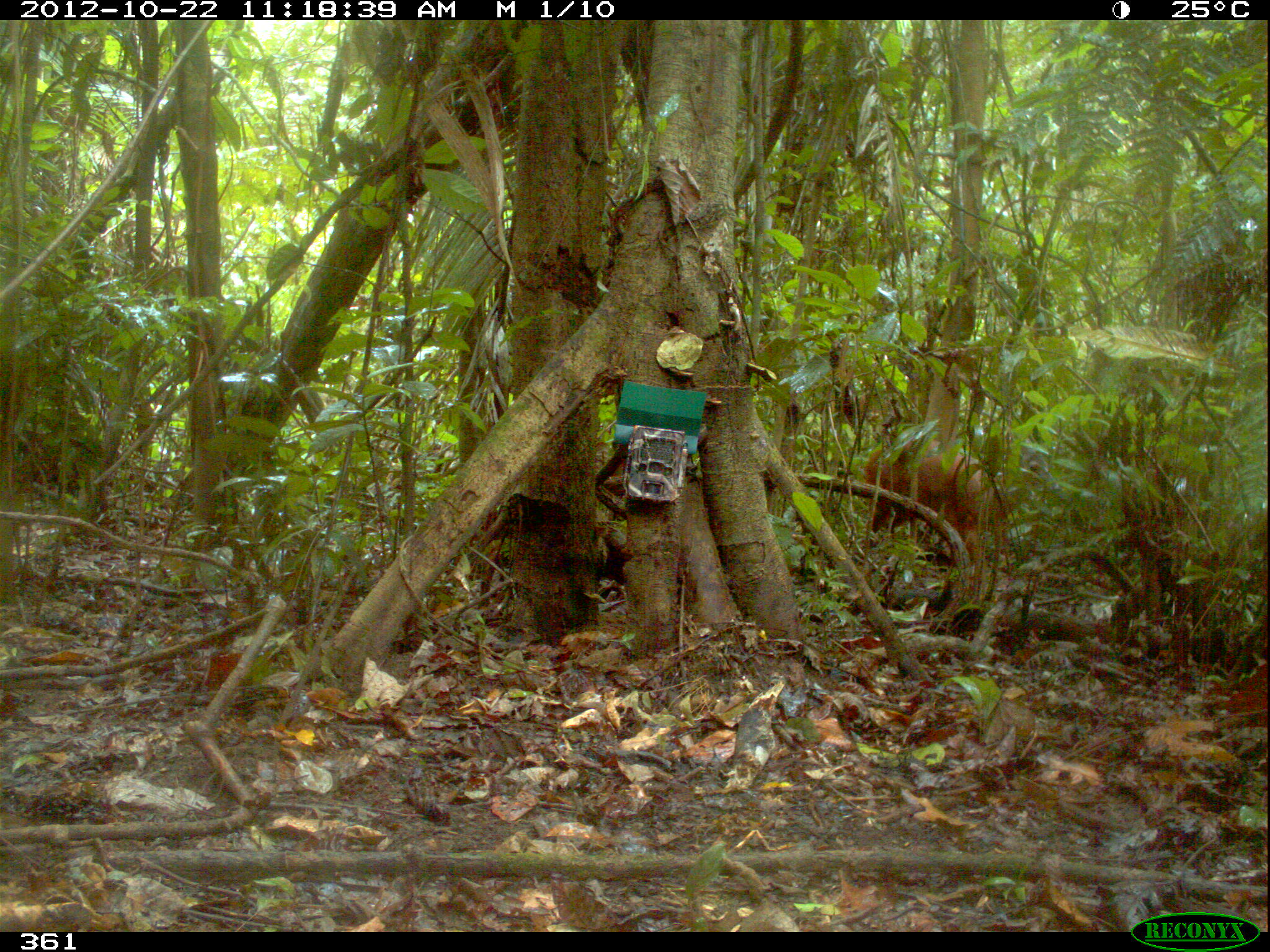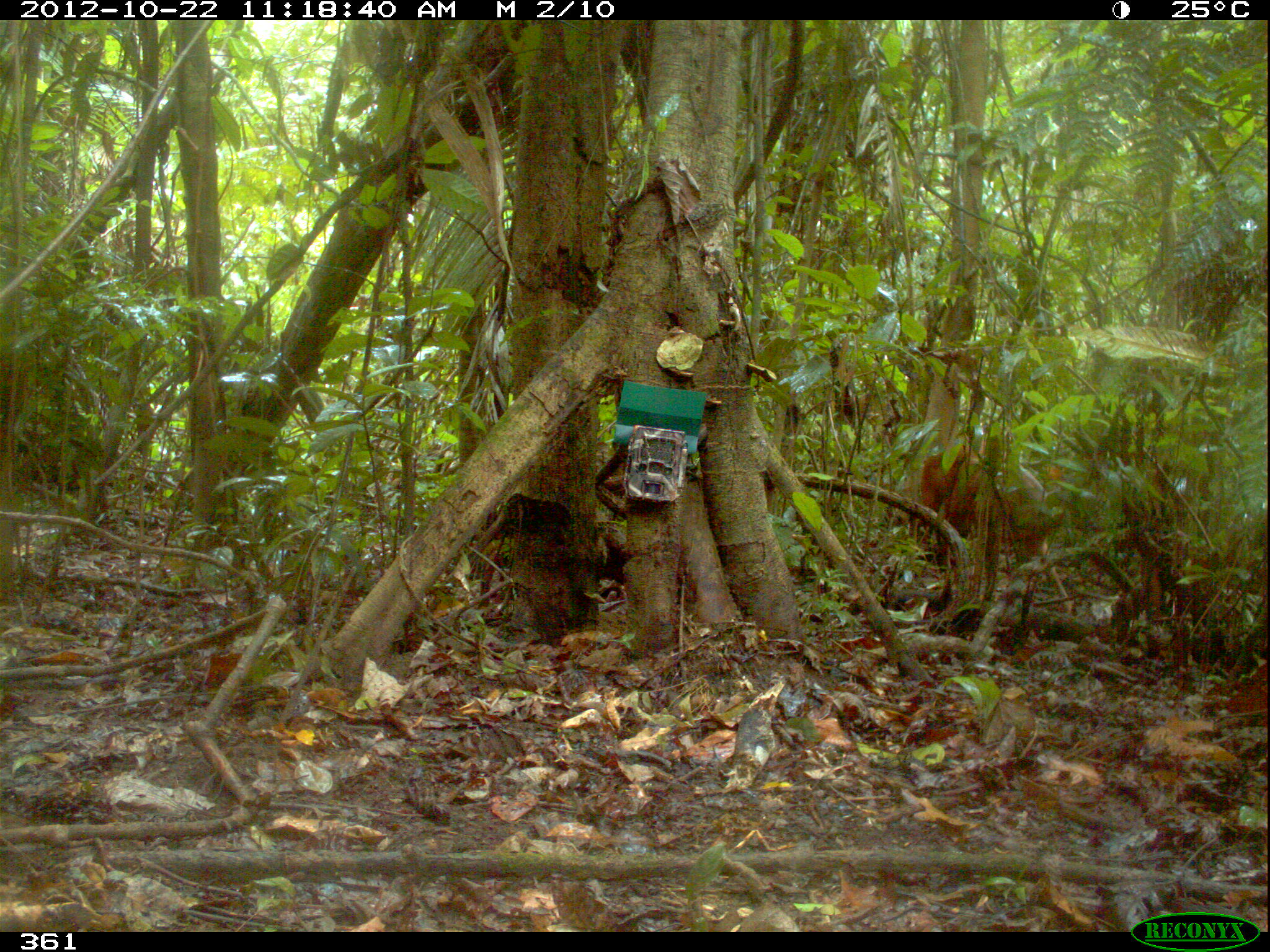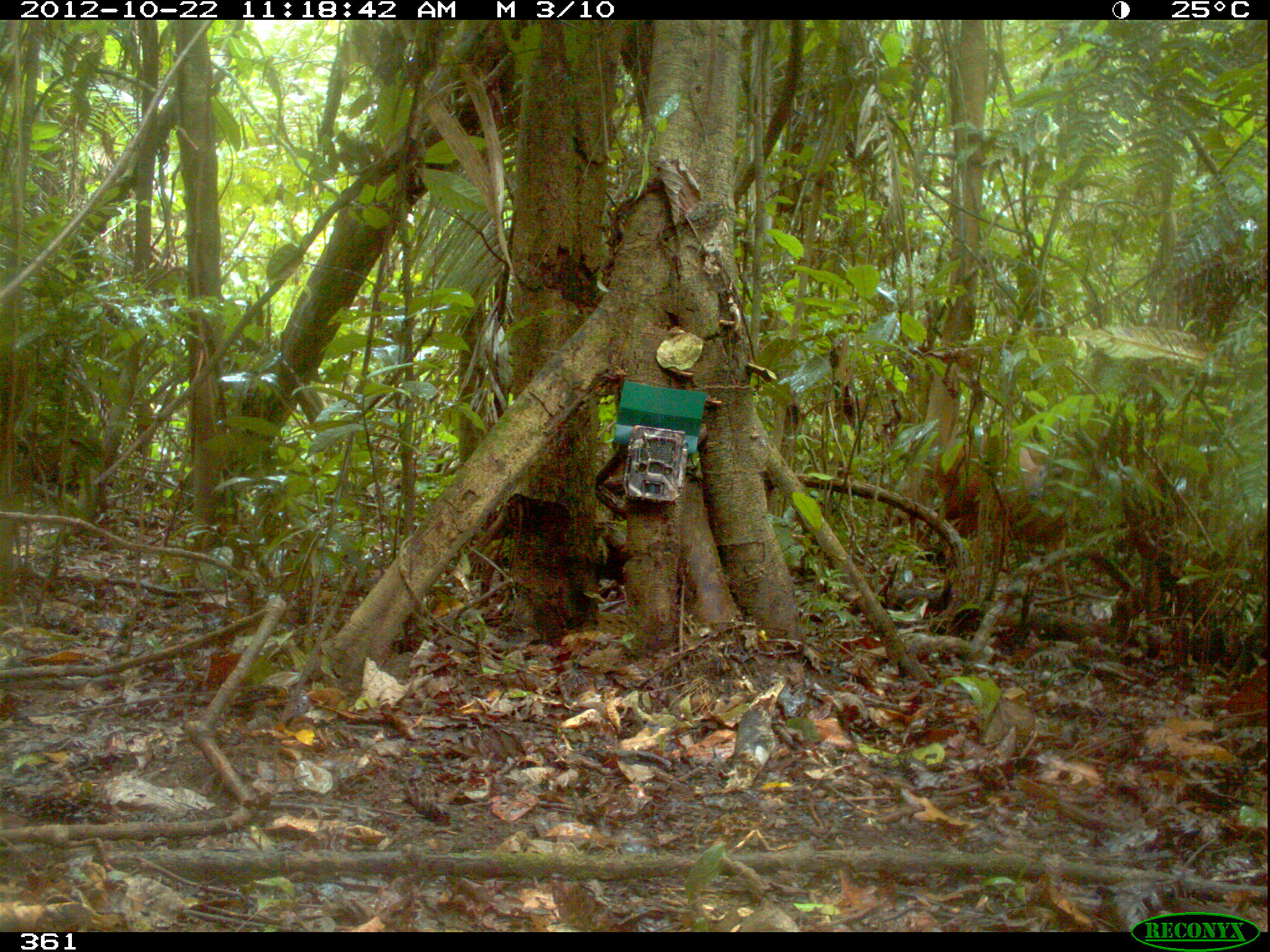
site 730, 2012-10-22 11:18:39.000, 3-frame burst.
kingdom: Animalia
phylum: Chordata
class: Mammalia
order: Artiodactyla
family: Cervidae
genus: Mazama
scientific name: Mazama americana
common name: red brocket